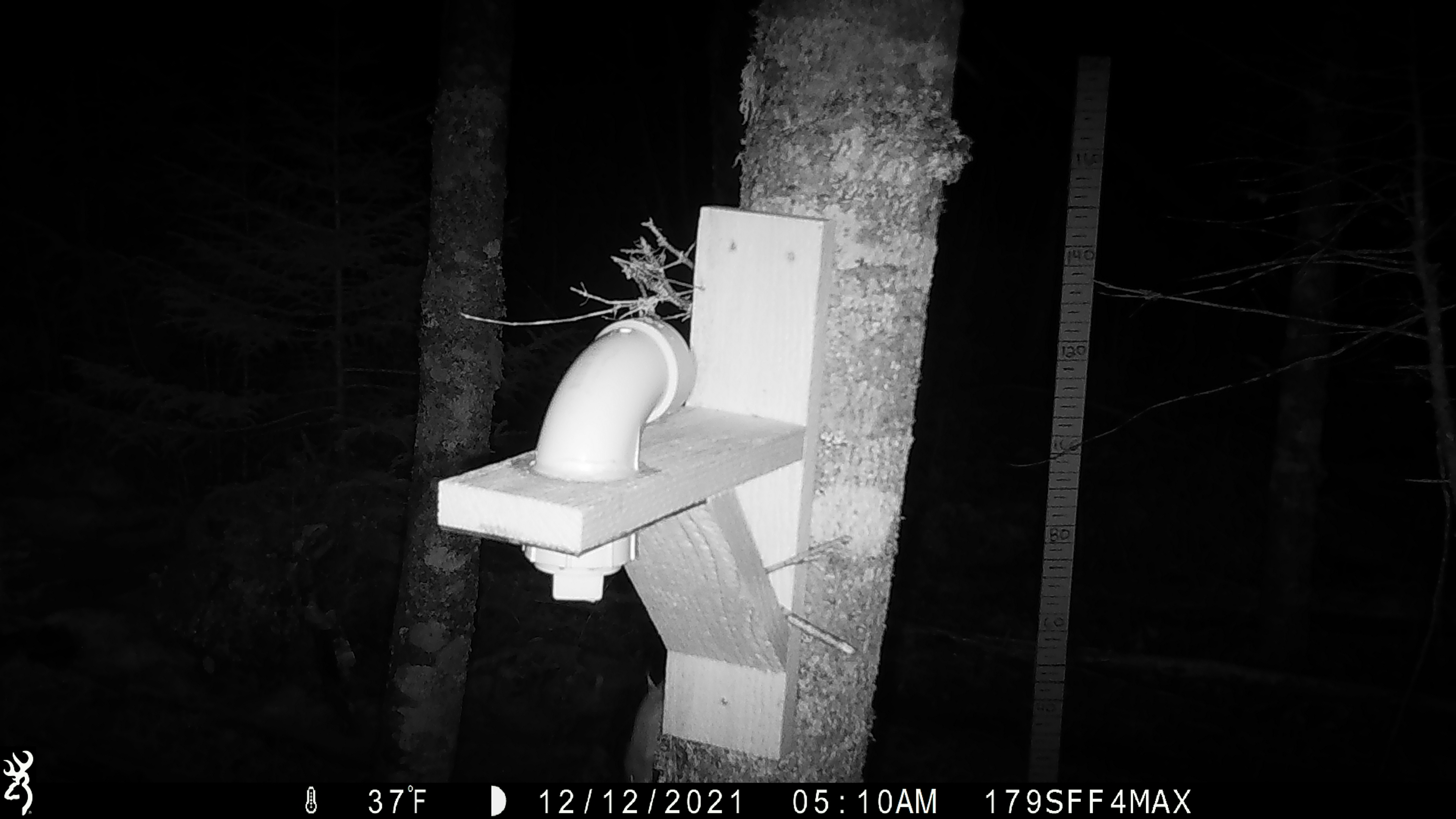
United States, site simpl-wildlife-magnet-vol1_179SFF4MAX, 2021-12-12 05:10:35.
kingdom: Animalia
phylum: Chordata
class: Mammalia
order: Rodentia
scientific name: Rodentia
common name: mouse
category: mouse sp.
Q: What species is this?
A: Mouse sp. (mouse) (Rodentia).